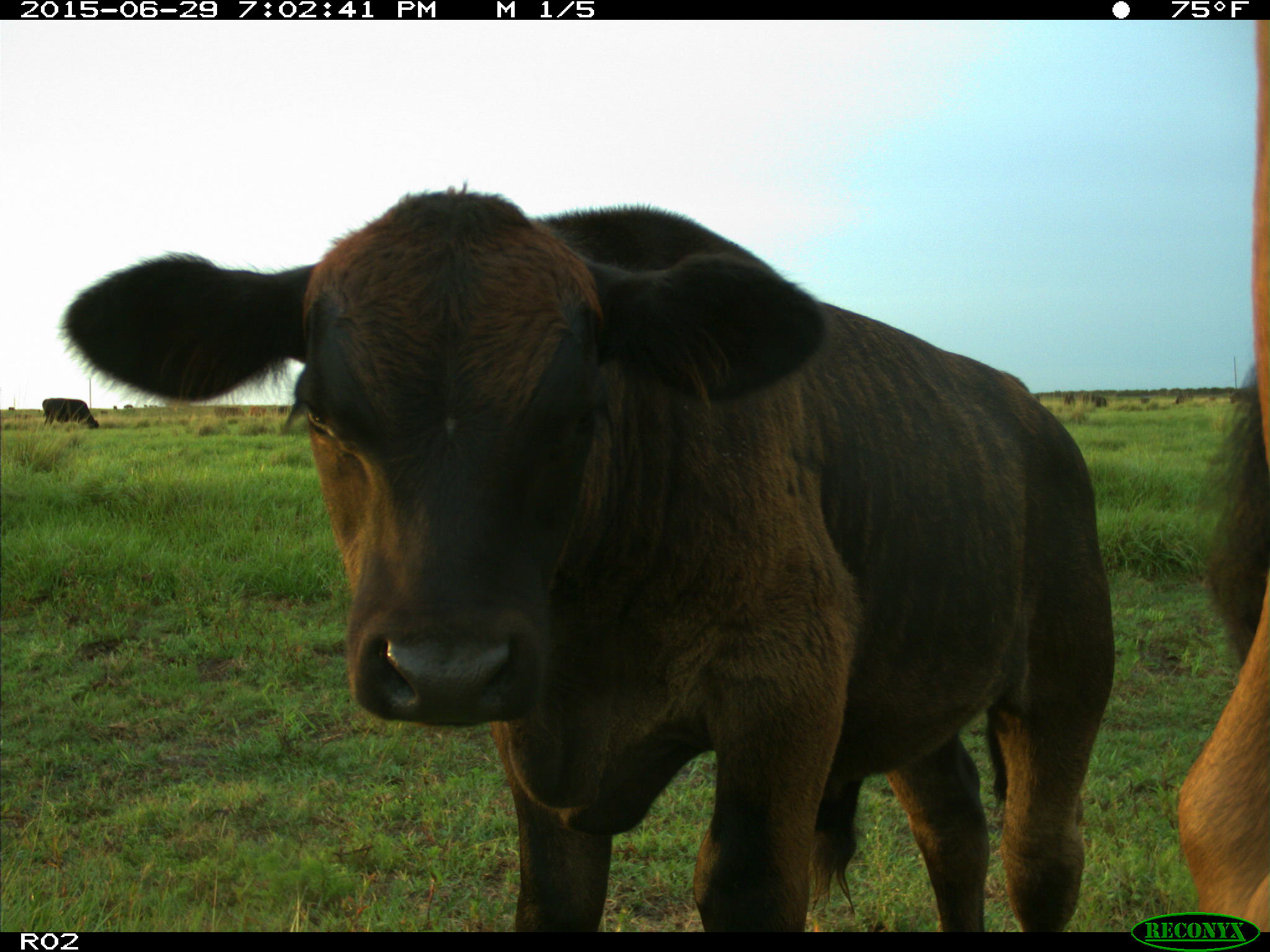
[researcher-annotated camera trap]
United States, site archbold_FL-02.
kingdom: Animalia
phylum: Chordata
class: Mammalia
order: Artiodactyla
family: Bovidae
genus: Bos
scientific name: Bos taurus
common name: domestic cow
Bos taurus (domestic cow).